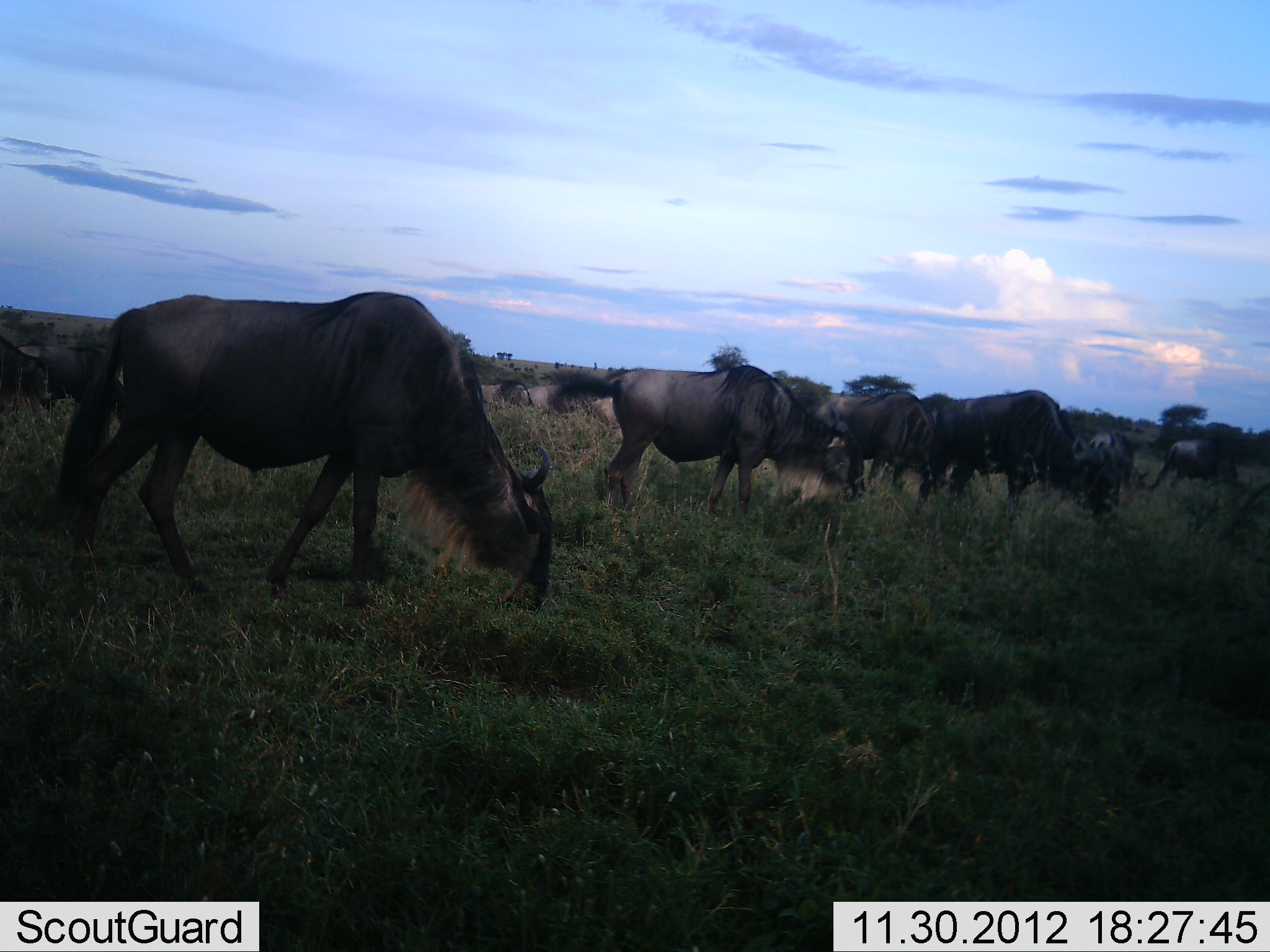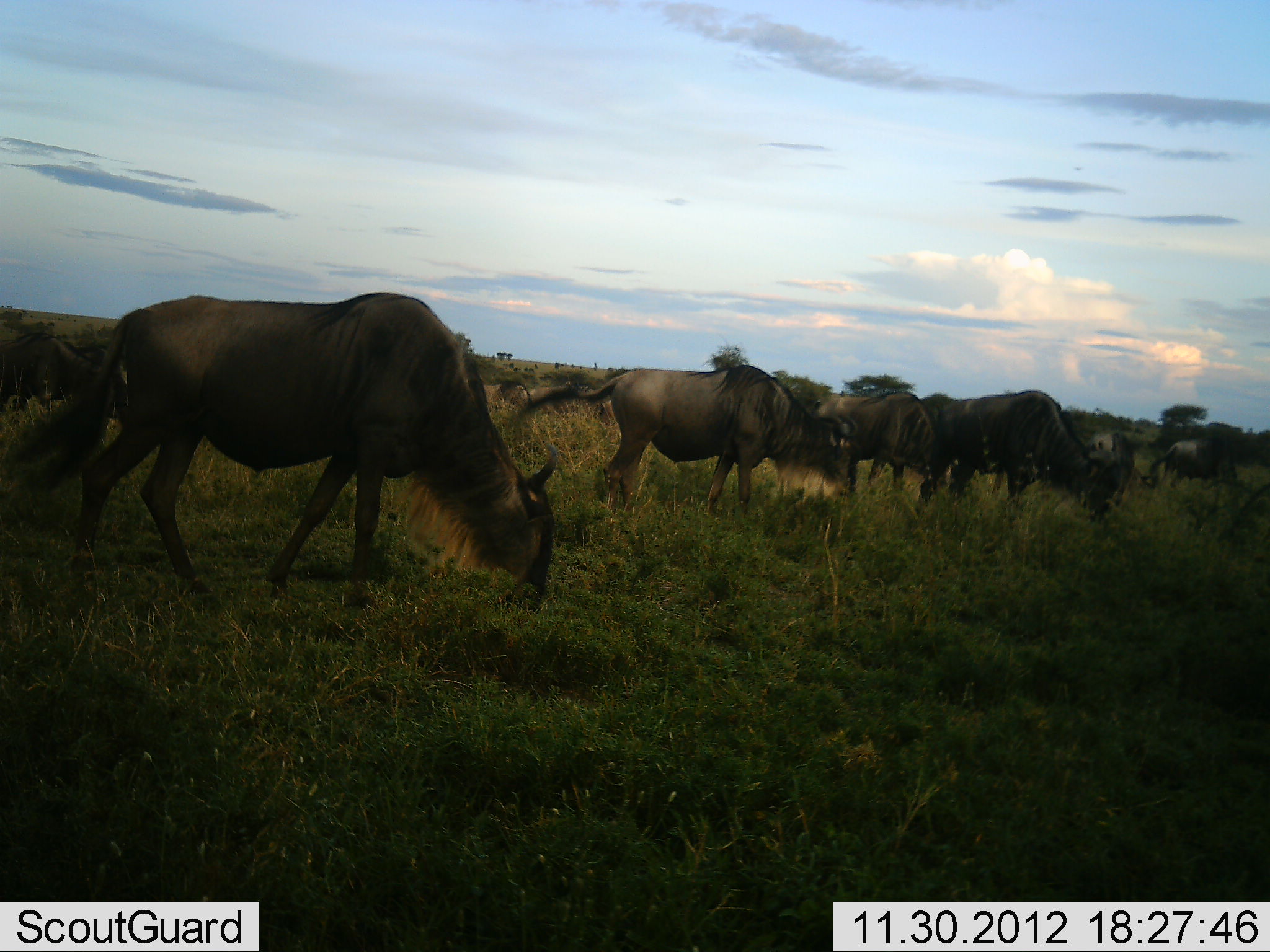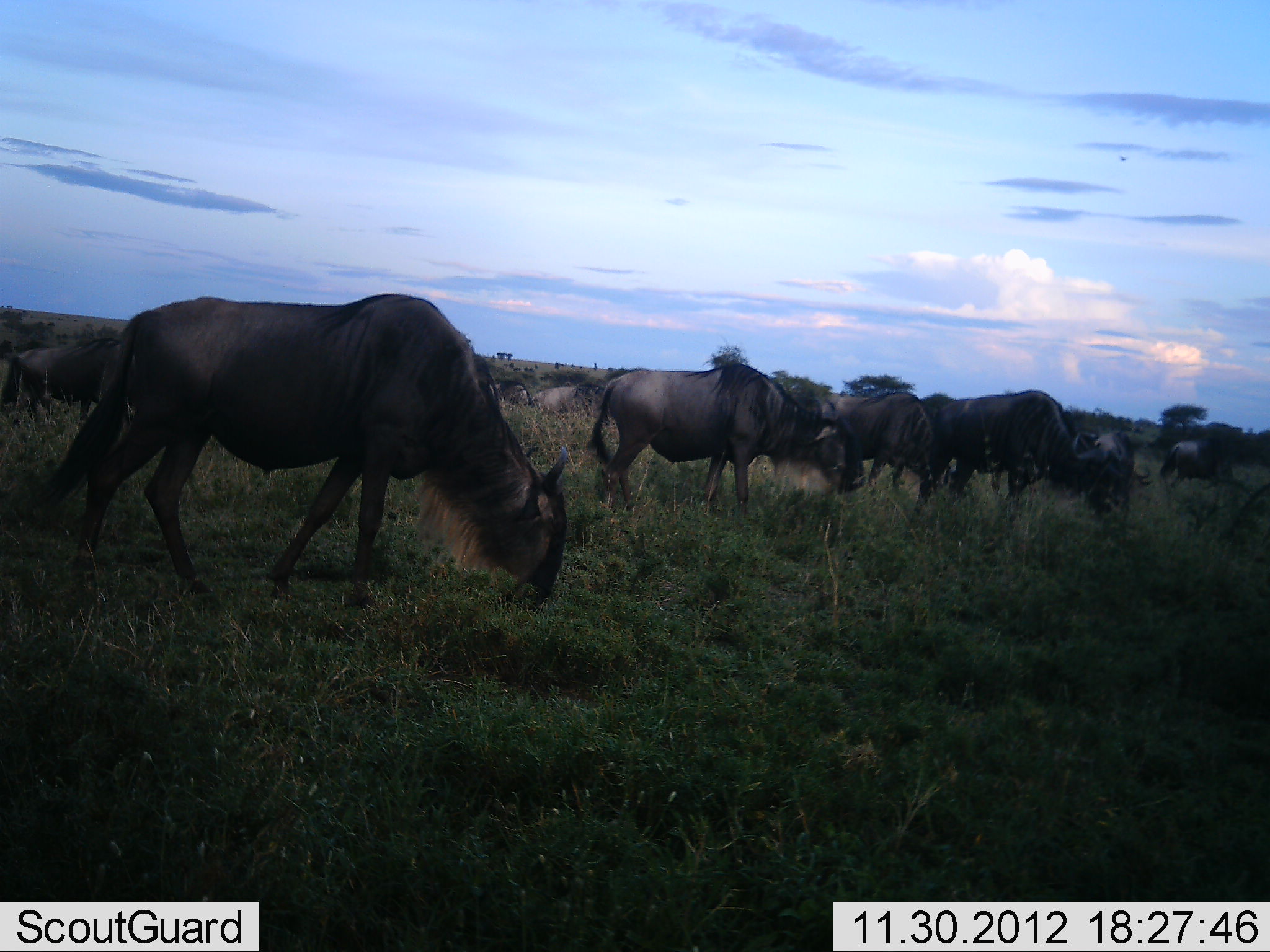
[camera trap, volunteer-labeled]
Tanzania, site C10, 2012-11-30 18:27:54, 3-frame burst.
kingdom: Animalia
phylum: Chordata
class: Mammalia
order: Artiodactyla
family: Bovidae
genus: Connochaetes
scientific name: Connochaetes taurinus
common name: blue wildebeest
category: wildebeest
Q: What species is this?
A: Wildebeest (blue wildebeest) (Connochaetes taurinus).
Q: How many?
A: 9.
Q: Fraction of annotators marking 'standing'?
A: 20%.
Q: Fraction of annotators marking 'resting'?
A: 0%.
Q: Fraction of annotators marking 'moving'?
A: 30%.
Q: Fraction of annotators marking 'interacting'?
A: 0%.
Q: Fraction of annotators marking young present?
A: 10%.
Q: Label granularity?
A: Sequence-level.